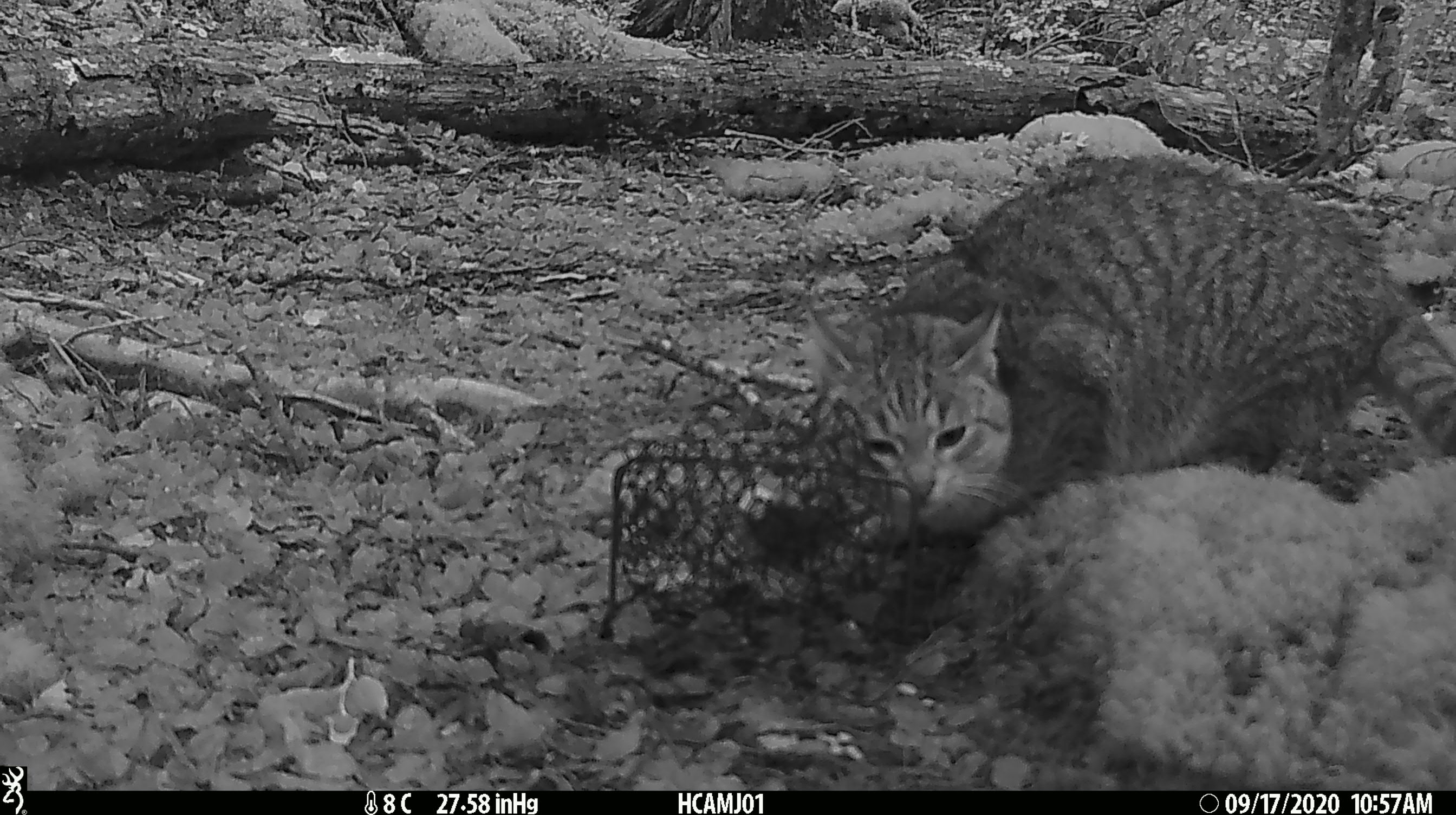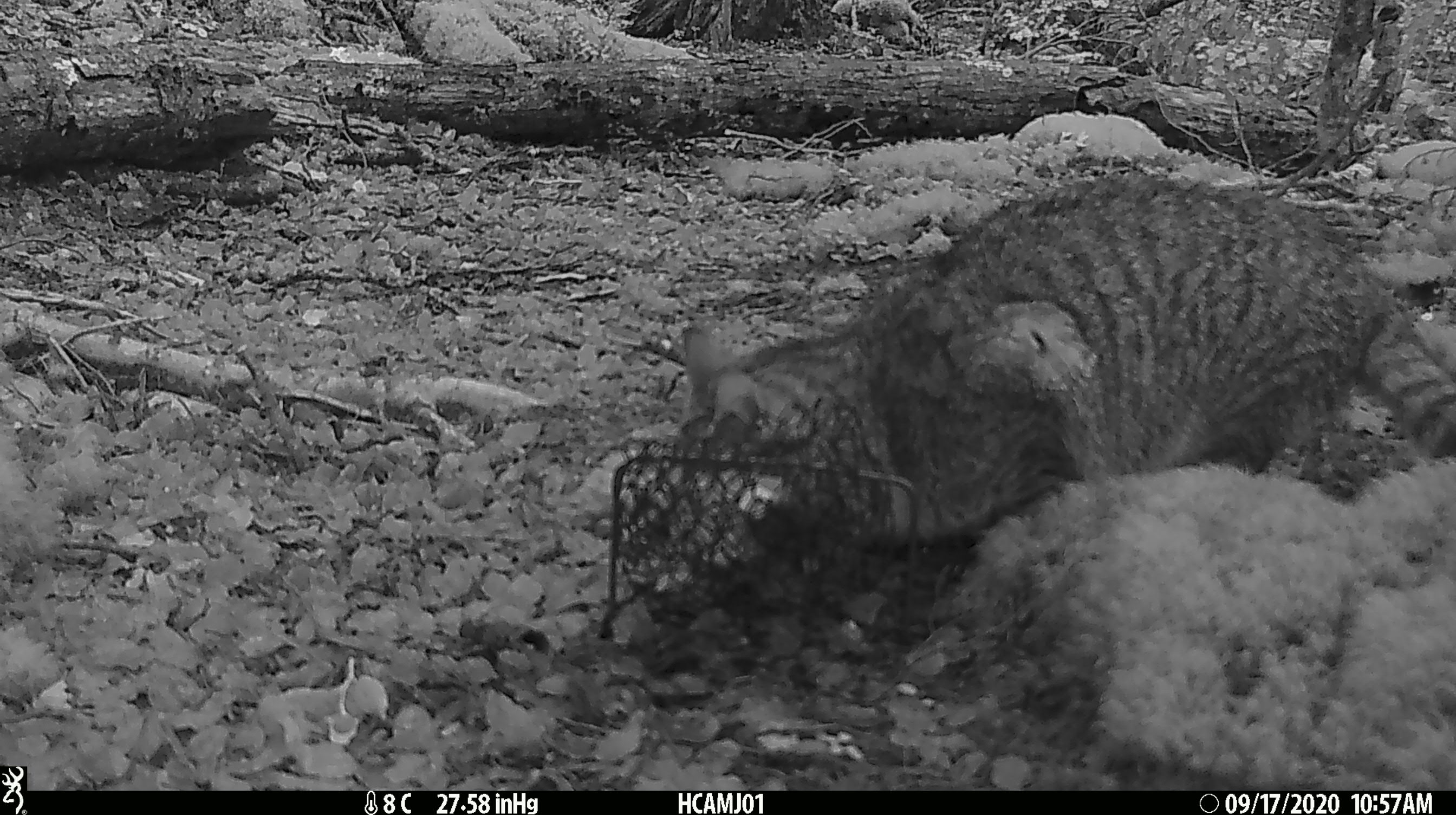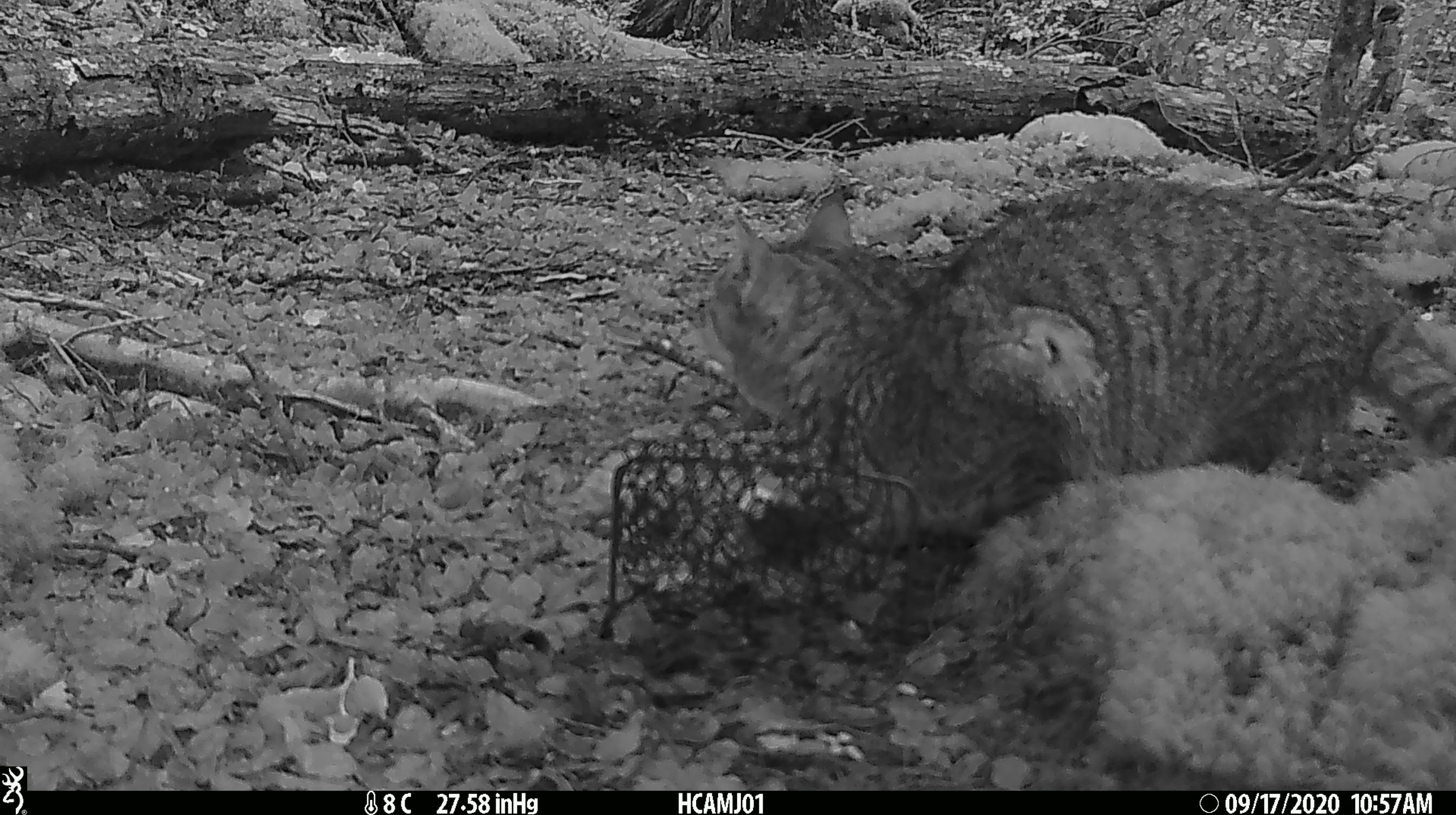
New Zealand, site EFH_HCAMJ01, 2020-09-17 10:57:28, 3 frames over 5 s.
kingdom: Animalia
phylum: Chordata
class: Mammalia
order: Carnivora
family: Felidae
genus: Felis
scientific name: Felis catus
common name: domestic cat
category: cat